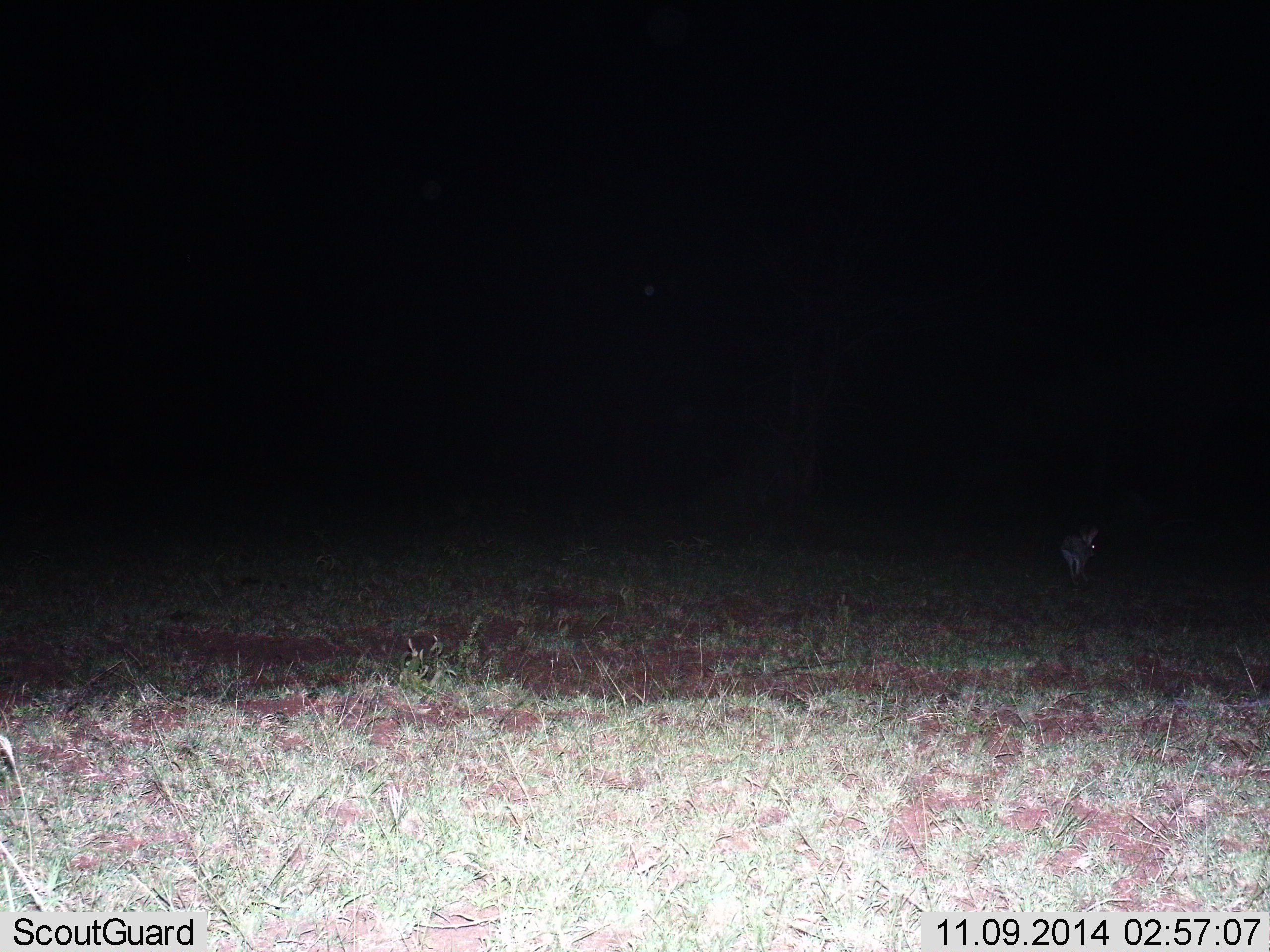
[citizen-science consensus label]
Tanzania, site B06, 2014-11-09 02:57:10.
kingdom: Animalia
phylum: Chordata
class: Mammalia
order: Lagomorpha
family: Leporidae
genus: Lepus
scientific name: Lepus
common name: hare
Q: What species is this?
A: Hare (Lepus).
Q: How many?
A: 1.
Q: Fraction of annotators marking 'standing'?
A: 33%.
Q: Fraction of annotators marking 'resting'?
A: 0%.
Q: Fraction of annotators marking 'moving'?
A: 67%.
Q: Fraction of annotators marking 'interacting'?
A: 0%.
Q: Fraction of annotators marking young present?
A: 0%.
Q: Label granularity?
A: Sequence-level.